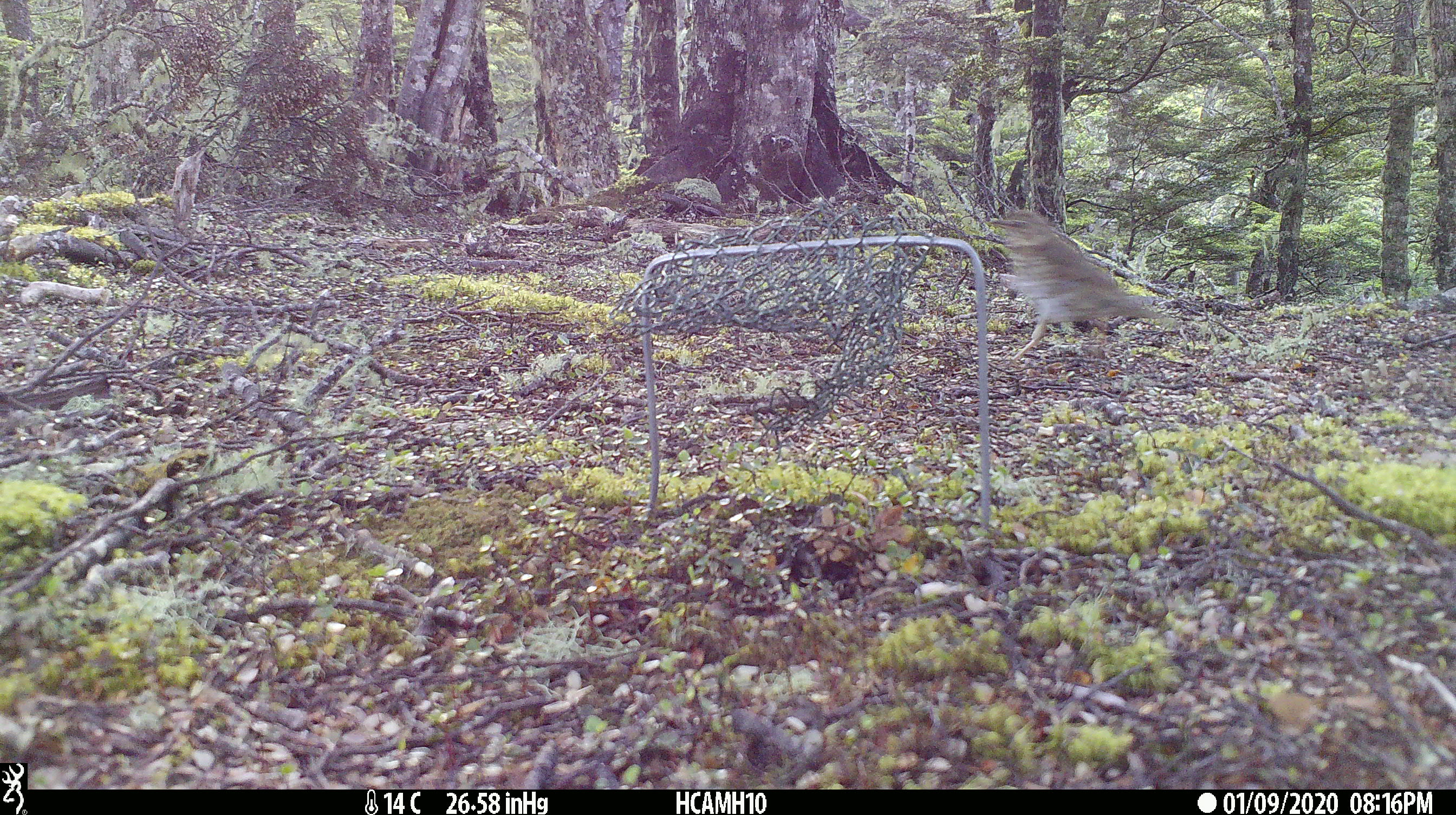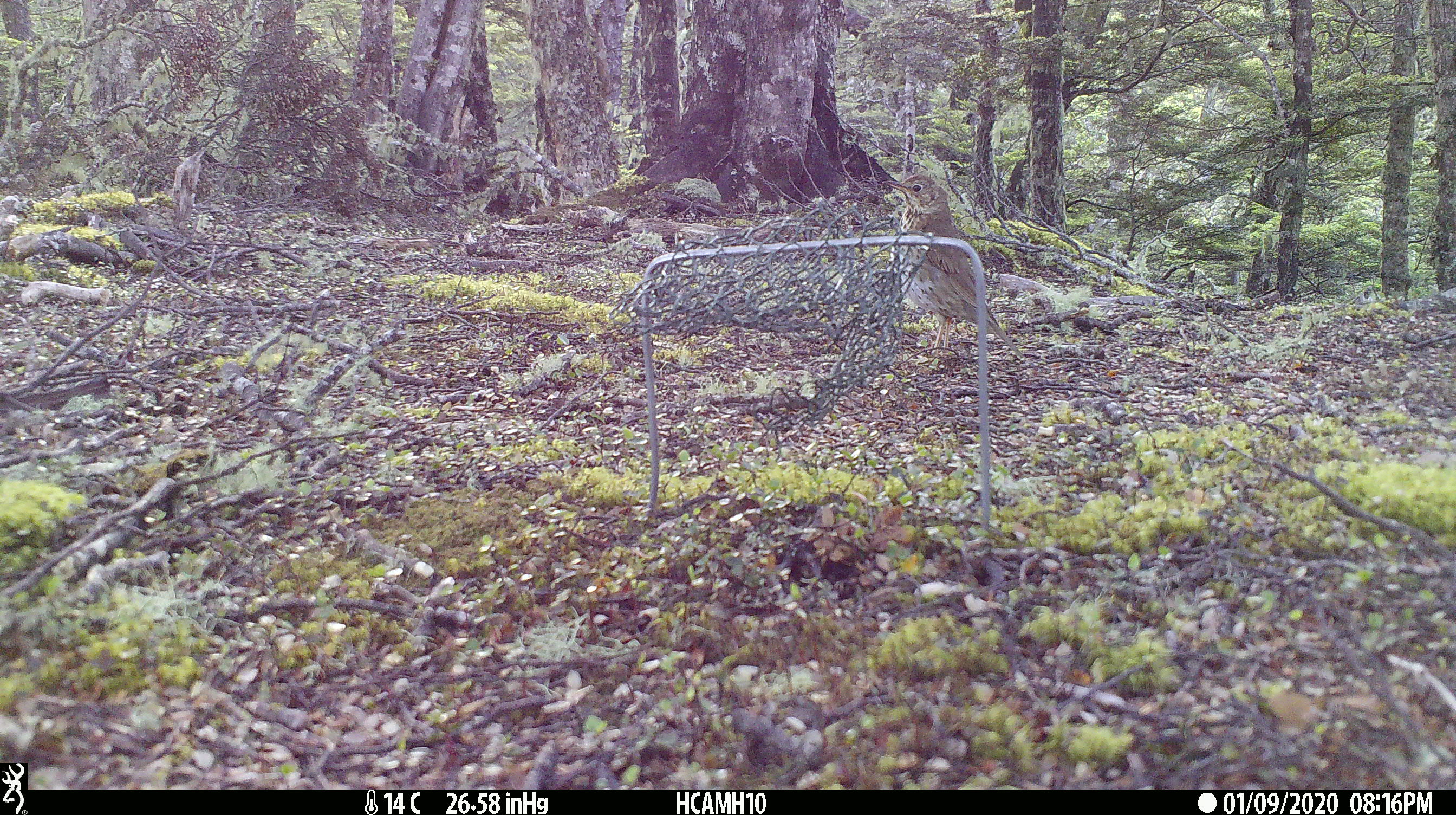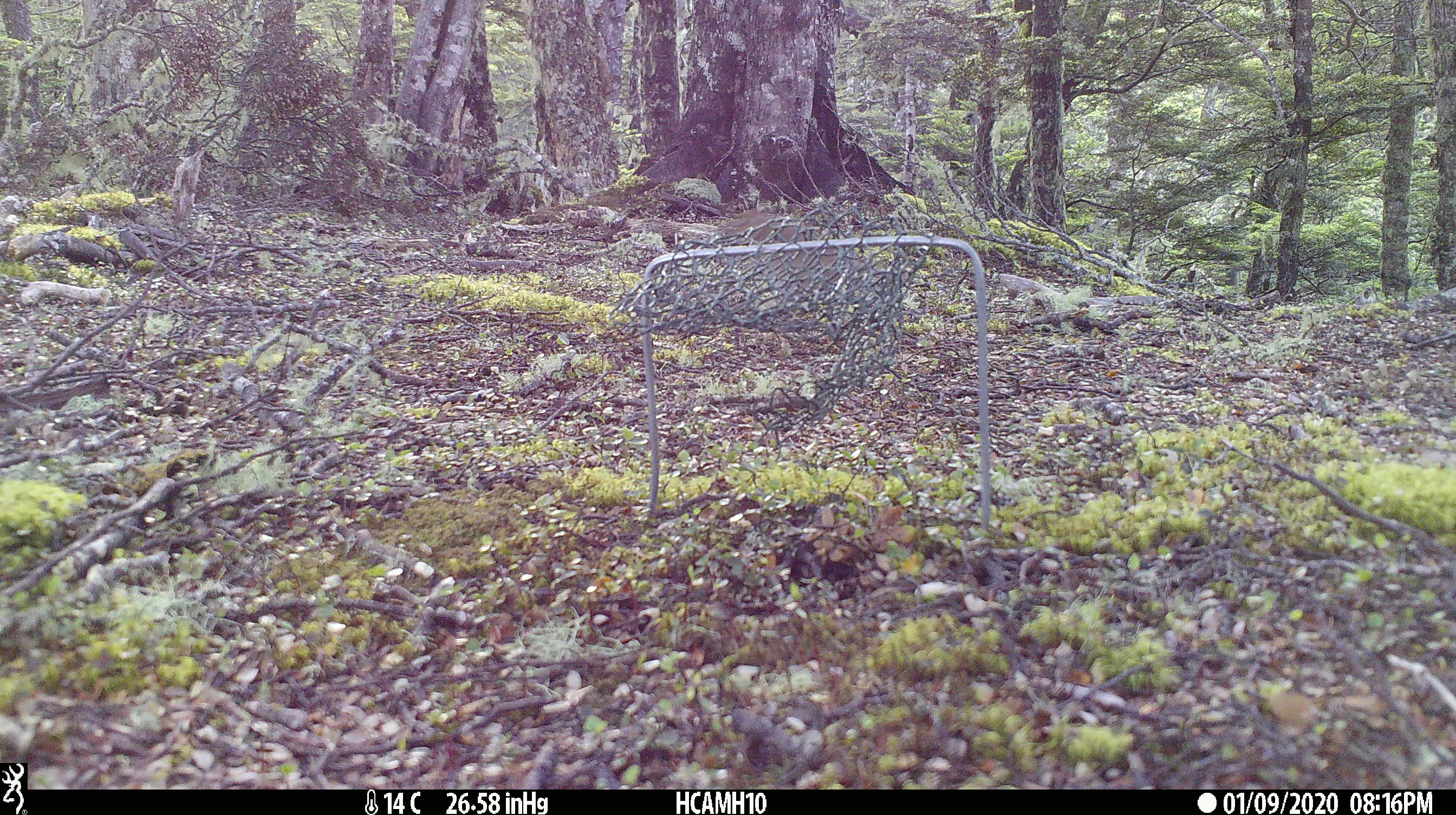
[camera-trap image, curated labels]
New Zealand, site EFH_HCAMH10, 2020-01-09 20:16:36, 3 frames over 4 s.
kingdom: Animalia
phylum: Chordata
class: Aves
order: Passeriformes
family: Turdidae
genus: Turdus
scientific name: Turdus philomelos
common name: song thrush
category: thrush